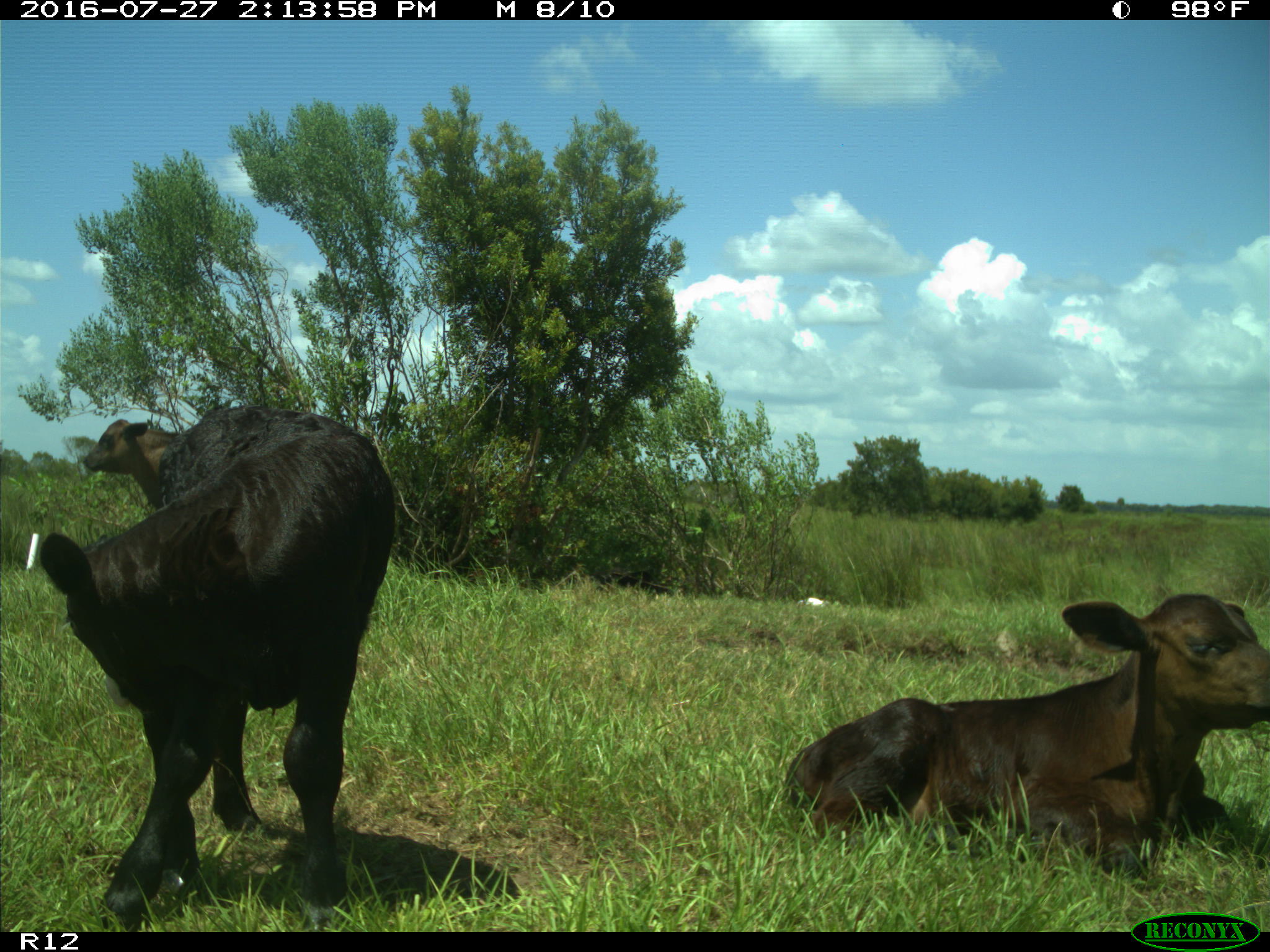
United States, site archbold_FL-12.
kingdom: Animalia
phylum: Chordata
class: Mammalia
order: Artiodactyla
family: Bovidae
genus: Bos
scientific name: Bos taurus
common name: domestic cow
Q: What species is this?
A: Bos taurus (domestic cow).